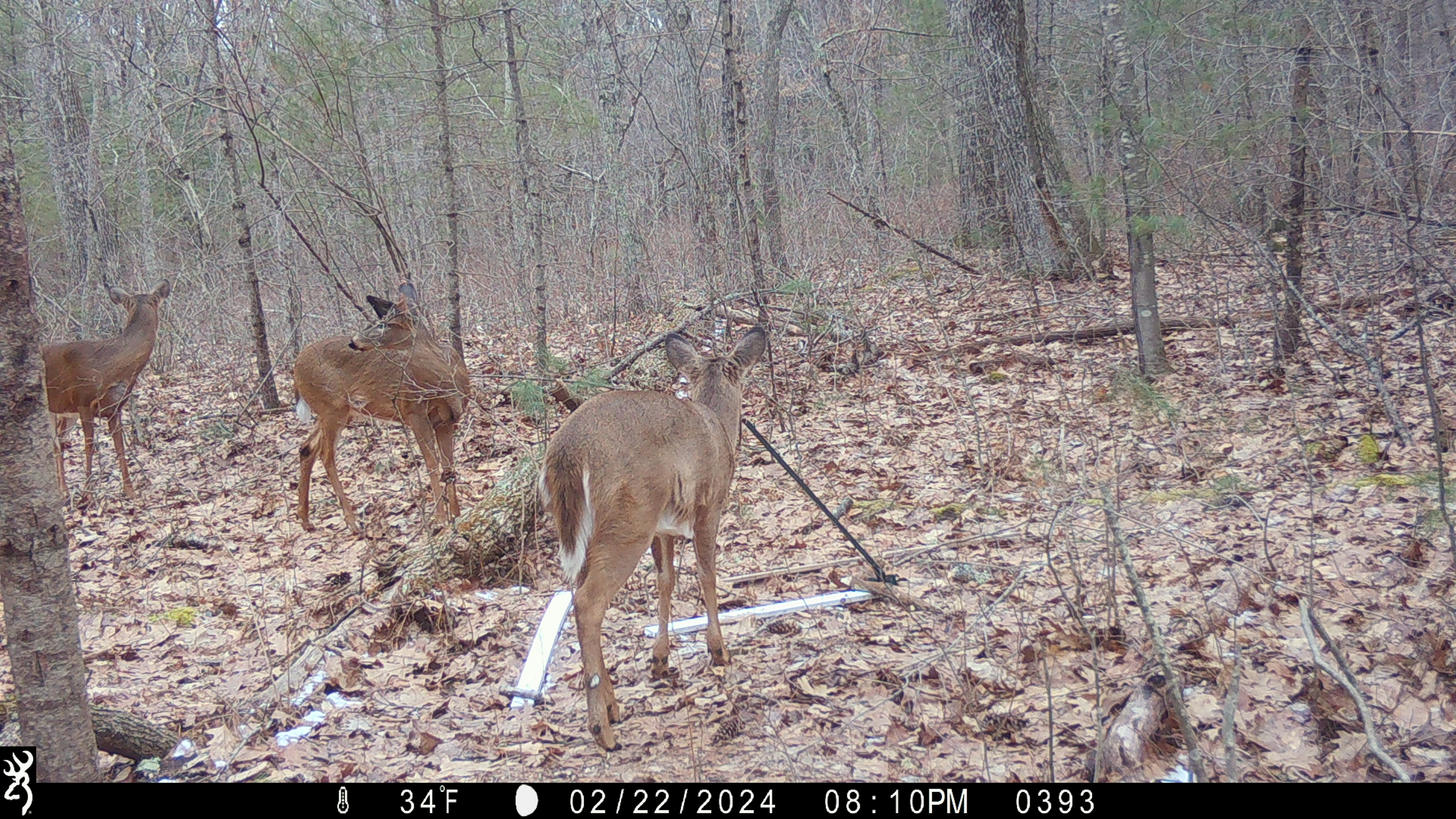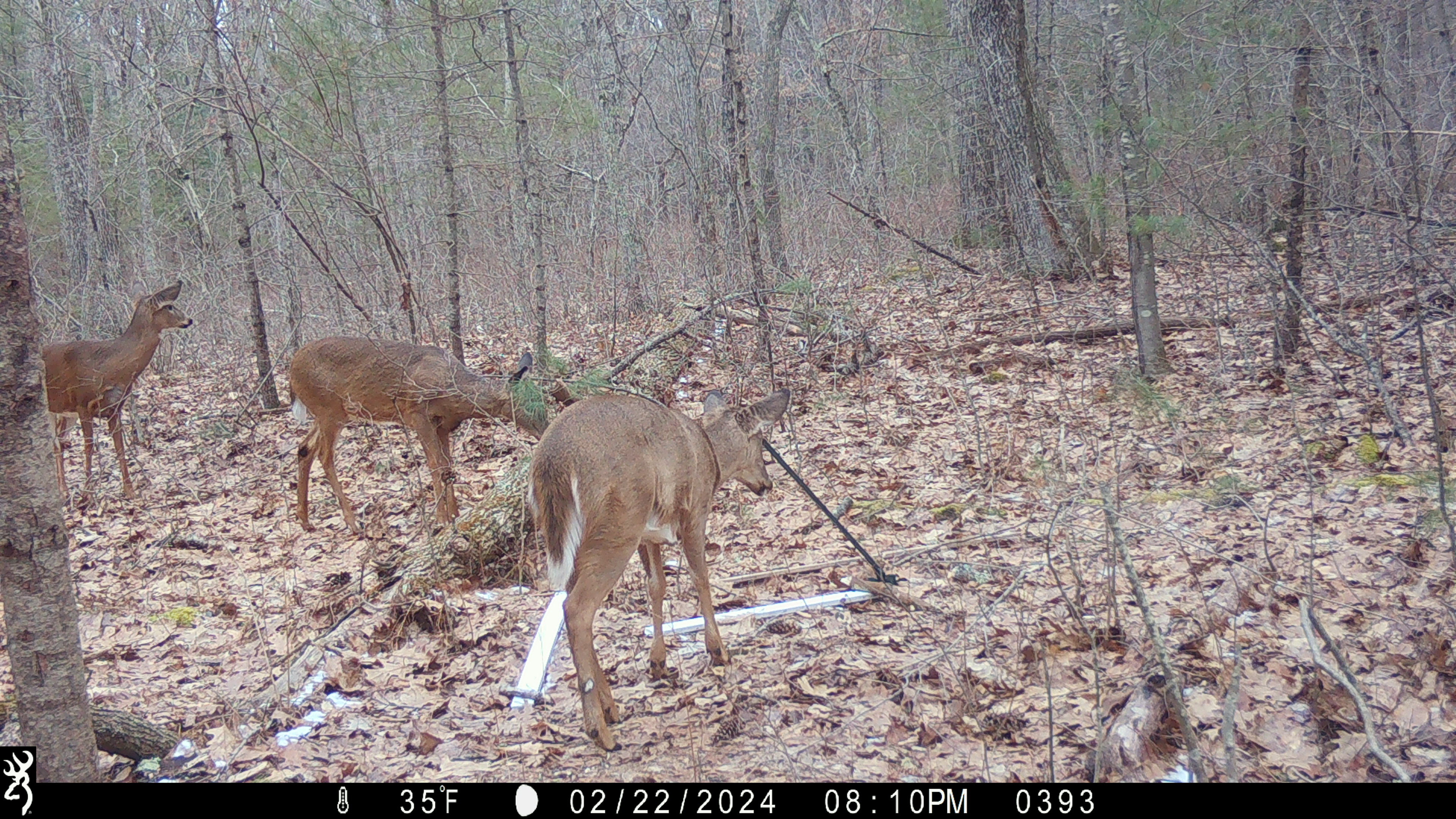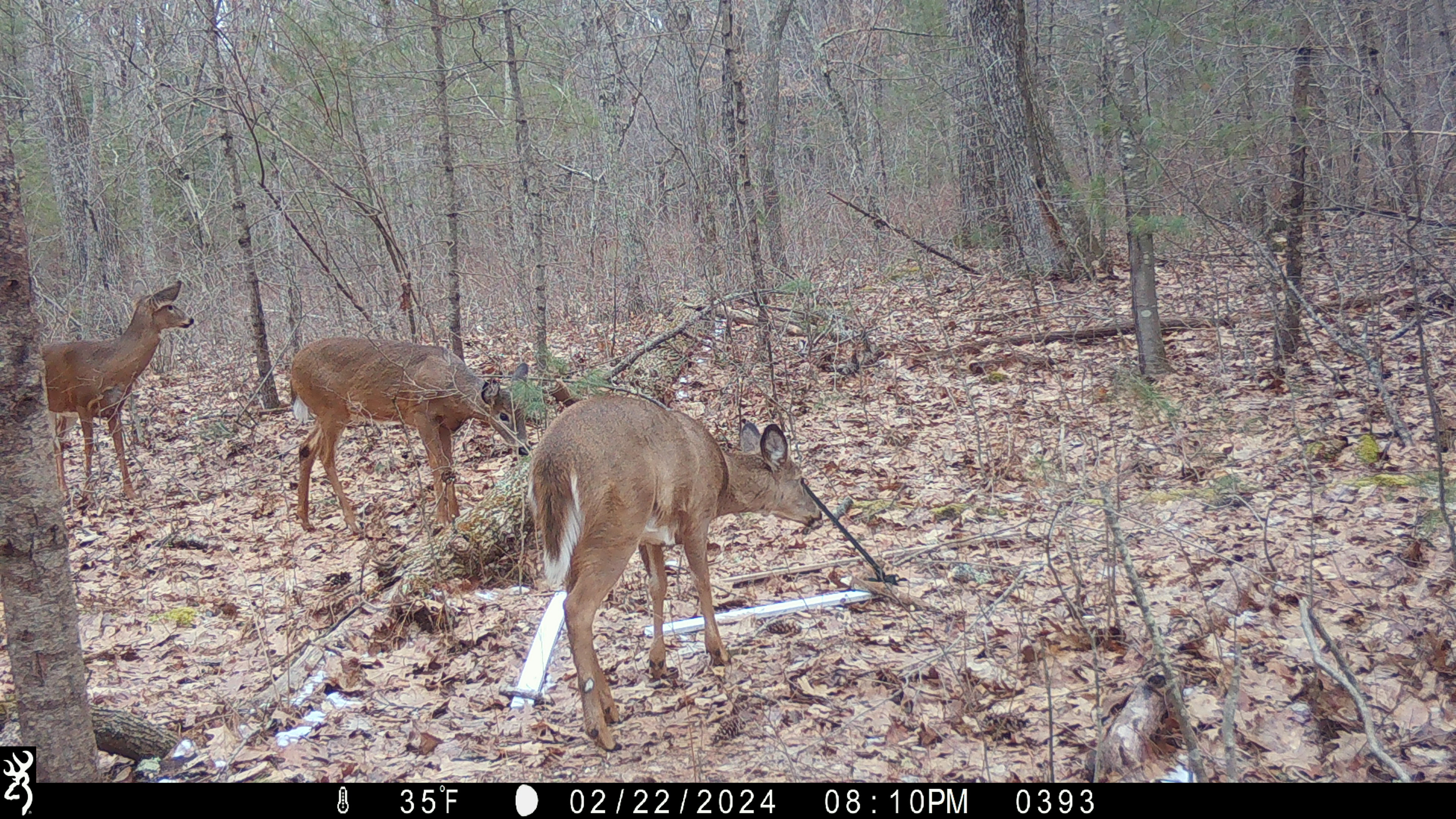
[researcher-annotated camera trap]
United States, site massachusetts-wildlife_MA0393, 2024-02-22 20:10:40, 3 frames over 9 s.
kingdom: Animalia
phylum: Chordata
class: Mammalia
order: Artiodactyla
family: Cervidae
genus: Odocoileus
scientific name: Odocoileus virginianus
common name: white-tailed deer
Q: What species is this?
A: White-tailed deer (Odocoileus virginianus).